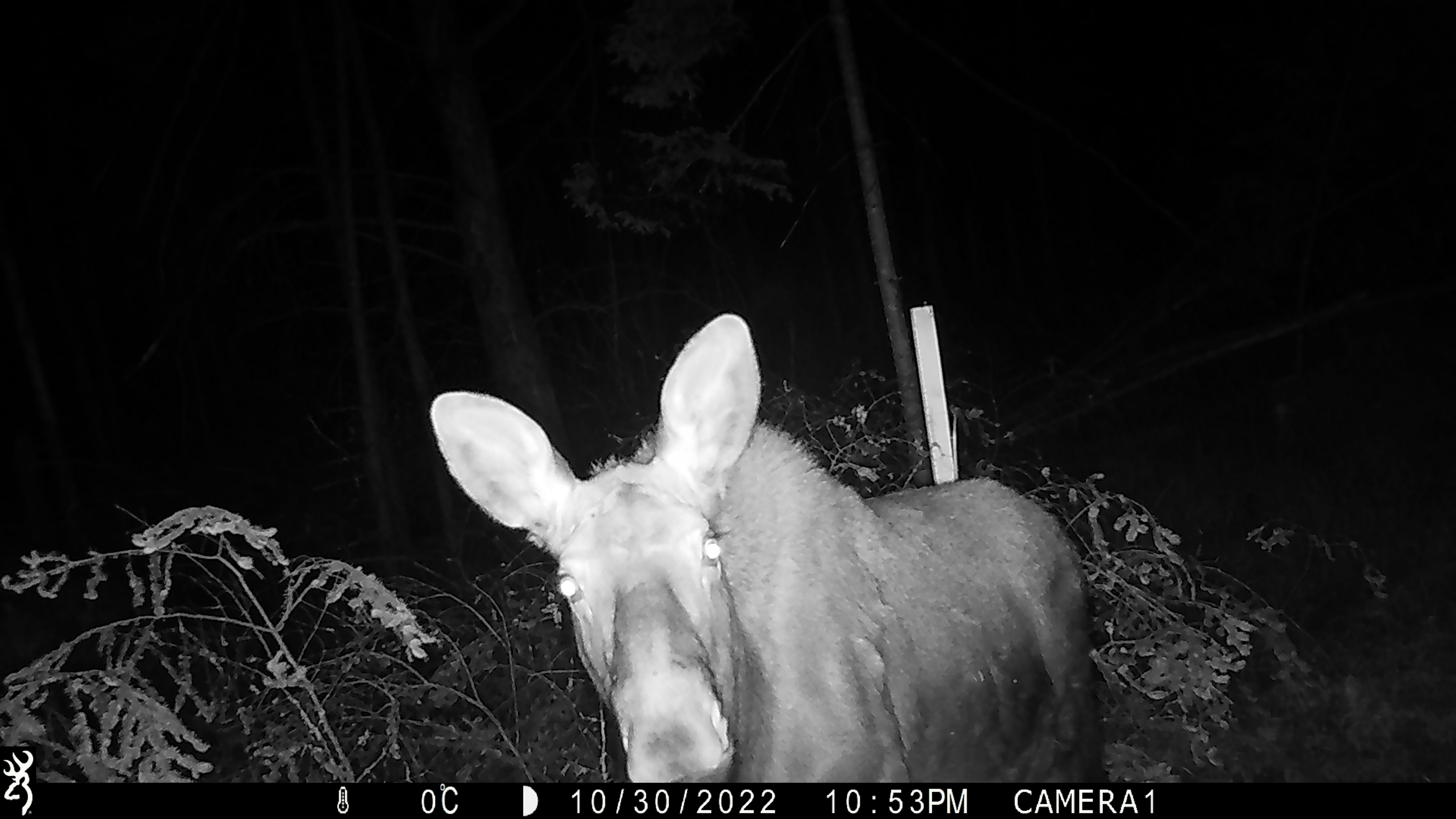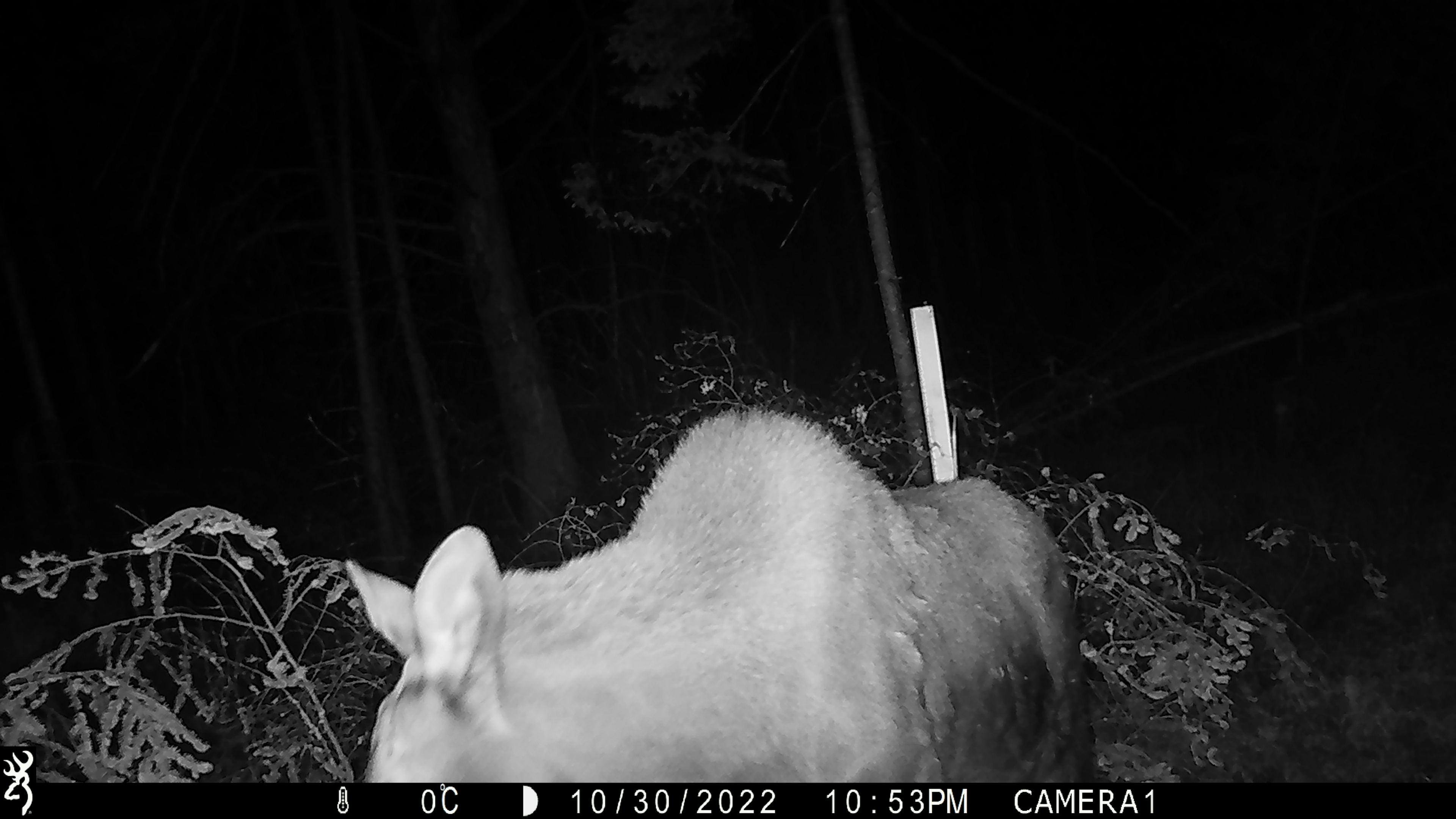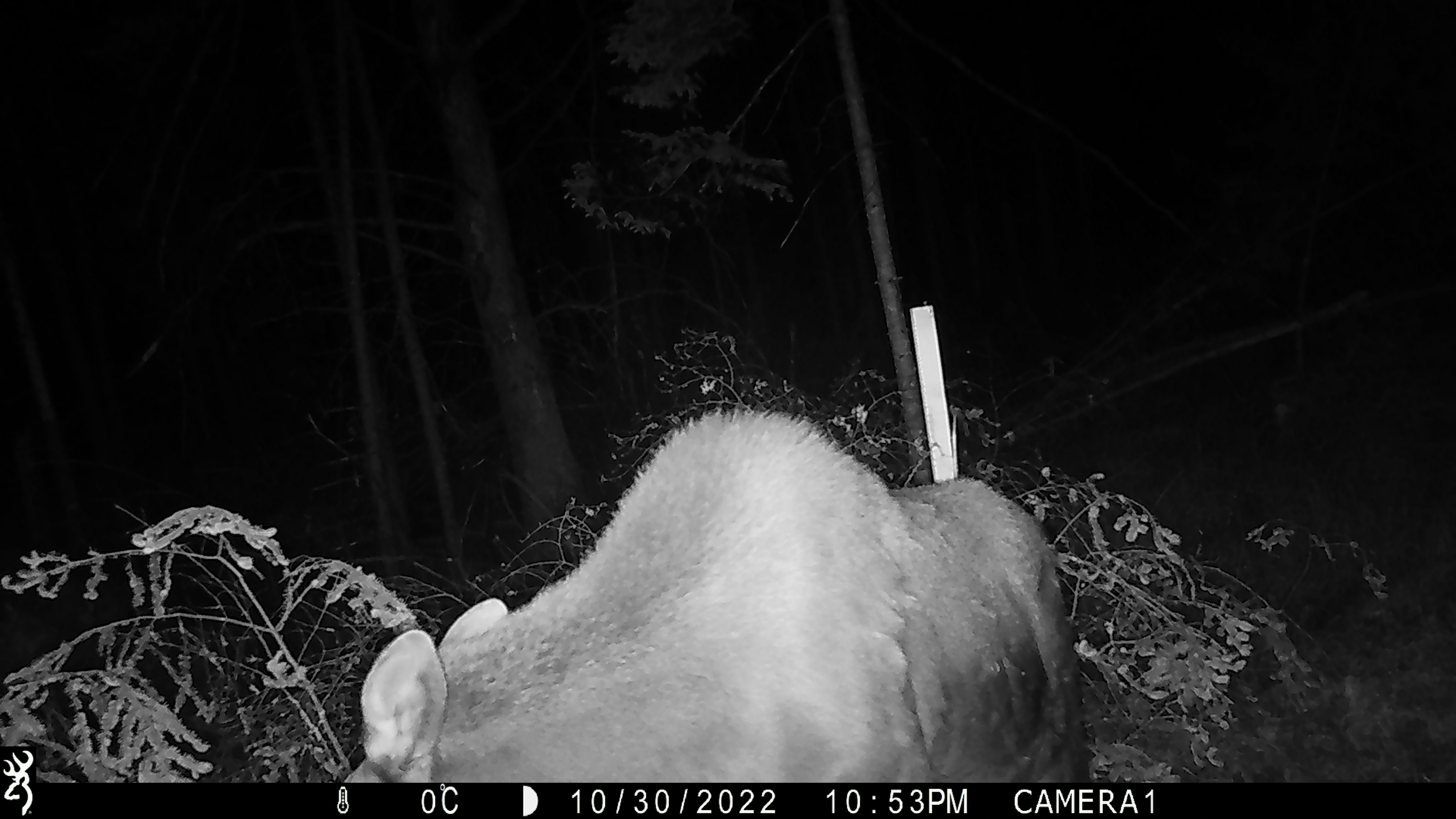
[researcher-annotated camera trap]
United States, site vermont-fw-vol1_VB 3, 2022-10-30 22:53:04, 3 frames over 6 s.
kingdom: Animalia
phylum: Chordata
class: Mammalia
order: Artiodactyla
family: Cervidae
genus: Alces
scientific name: Alces alces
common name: moose